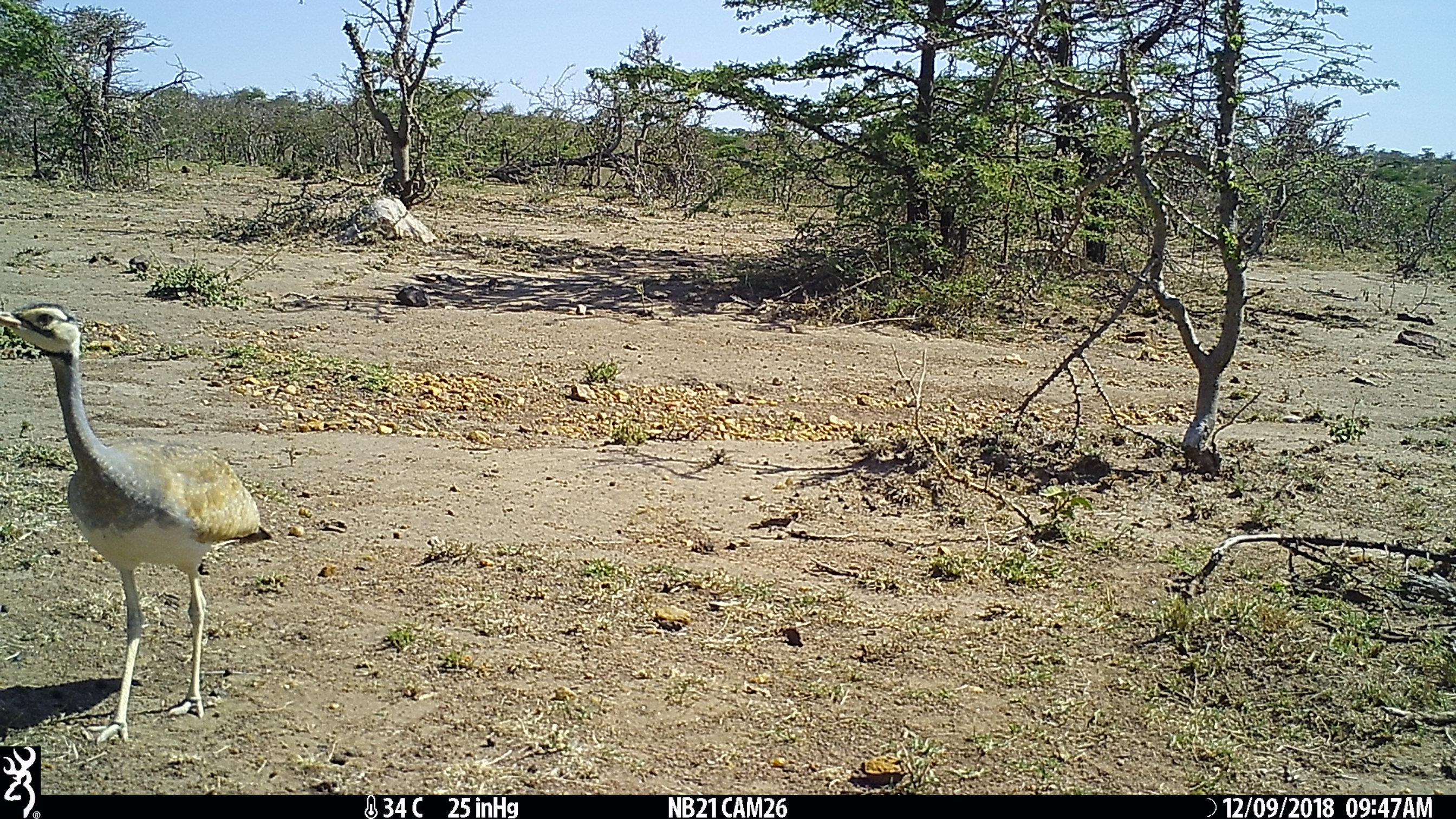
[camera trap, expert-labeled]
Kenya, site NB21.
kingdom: Animalia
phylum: Chordata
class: Aves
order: Otidiformes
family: Otididae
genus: Eupodotis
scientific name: Eupodotis senegalensis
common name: white-bellied bustard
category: bustard white bellied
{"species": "bustard white bellied (white-bellied bustard) (Eupodotis senegalensis)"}